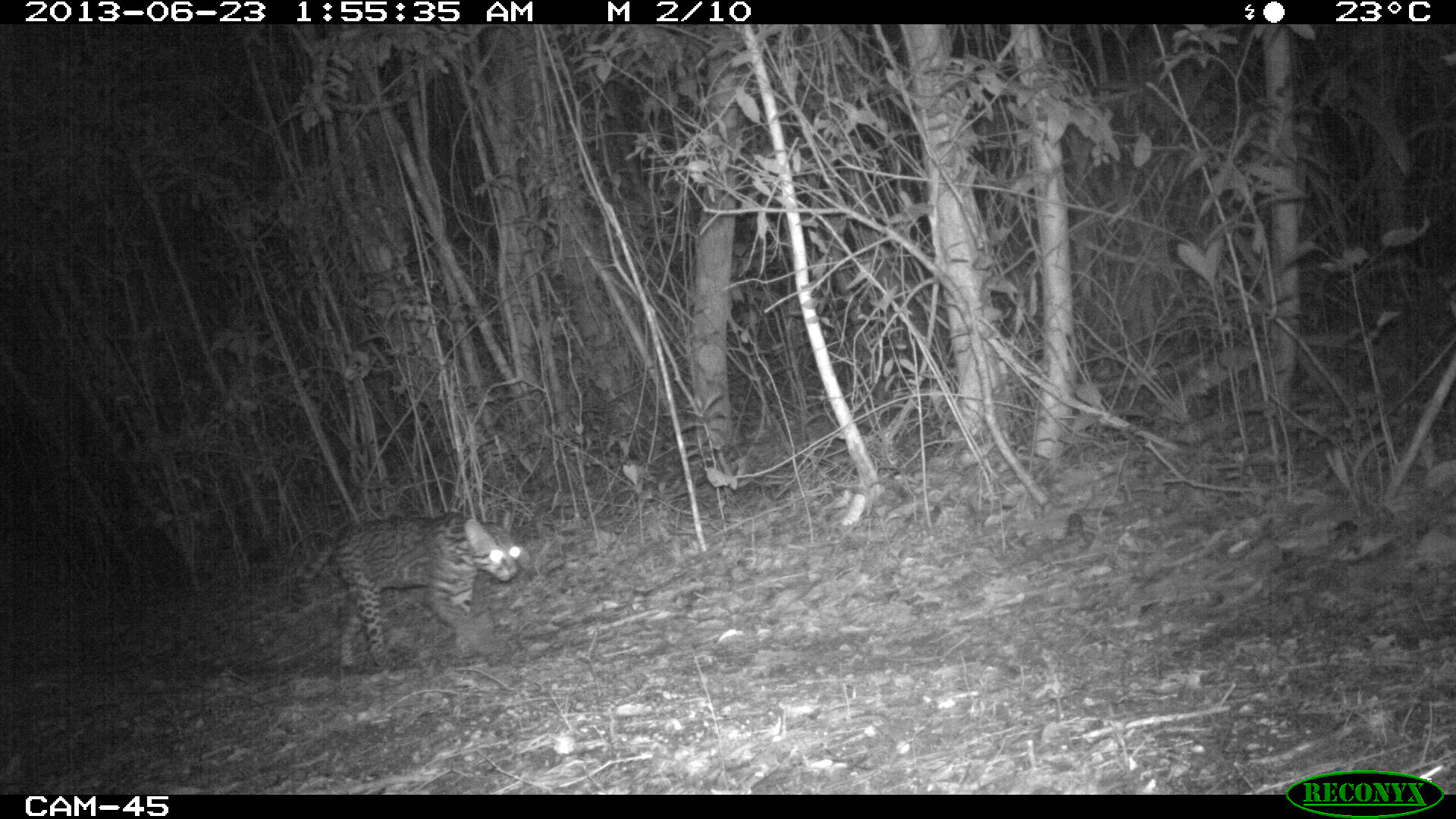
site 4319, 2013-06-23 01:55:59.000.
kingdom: Animalia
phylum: Chordata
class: Mammalia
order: Carnivora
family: Felidae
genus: Leopardus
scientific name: Leopardus pardalis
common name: ocelot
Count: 1.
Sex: male.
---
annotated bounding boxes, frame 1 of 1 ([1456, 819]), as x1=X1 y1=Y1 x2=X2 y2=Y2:
leopardus pardalis: x1=288 y1=513 x2=521 y2=672